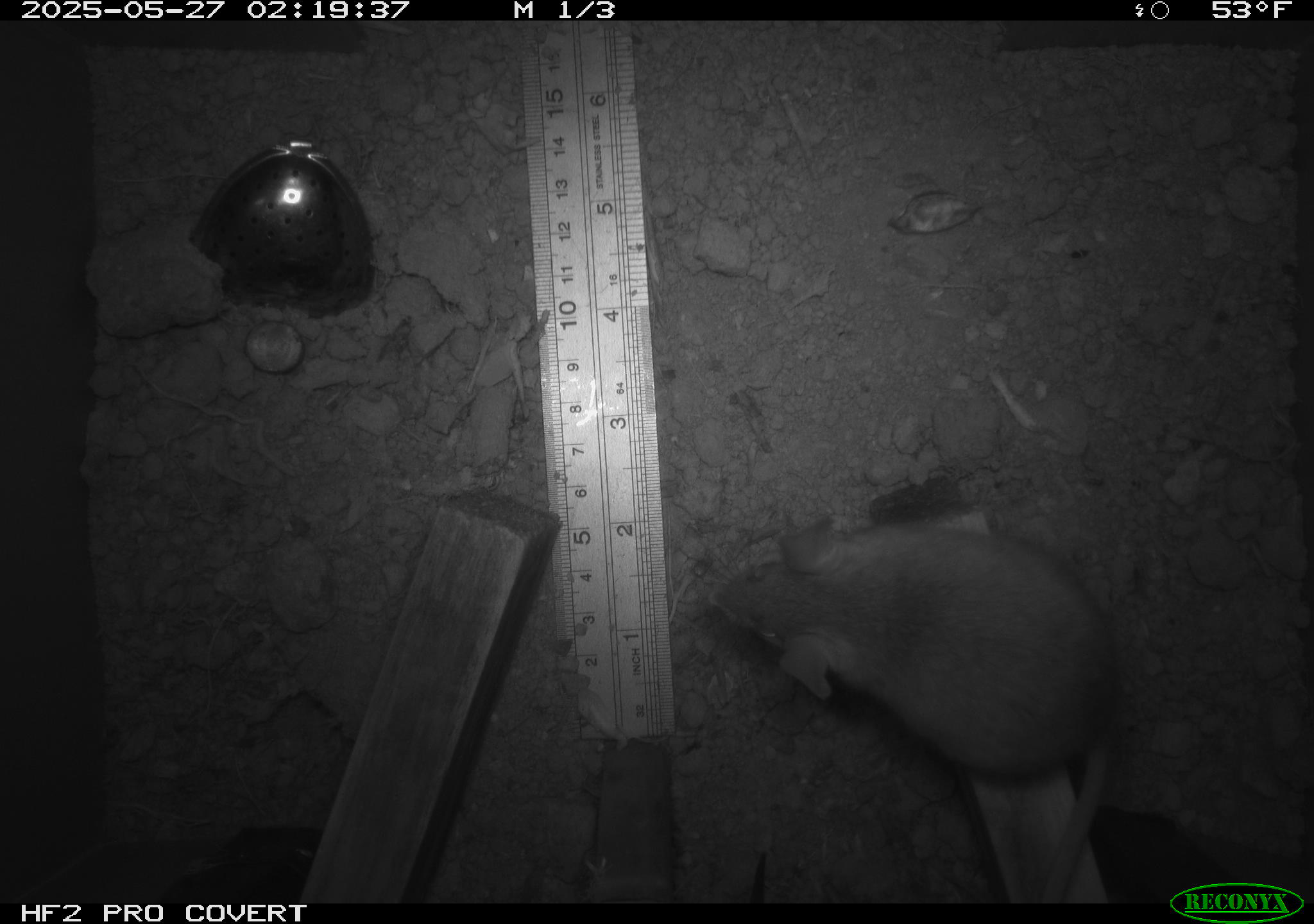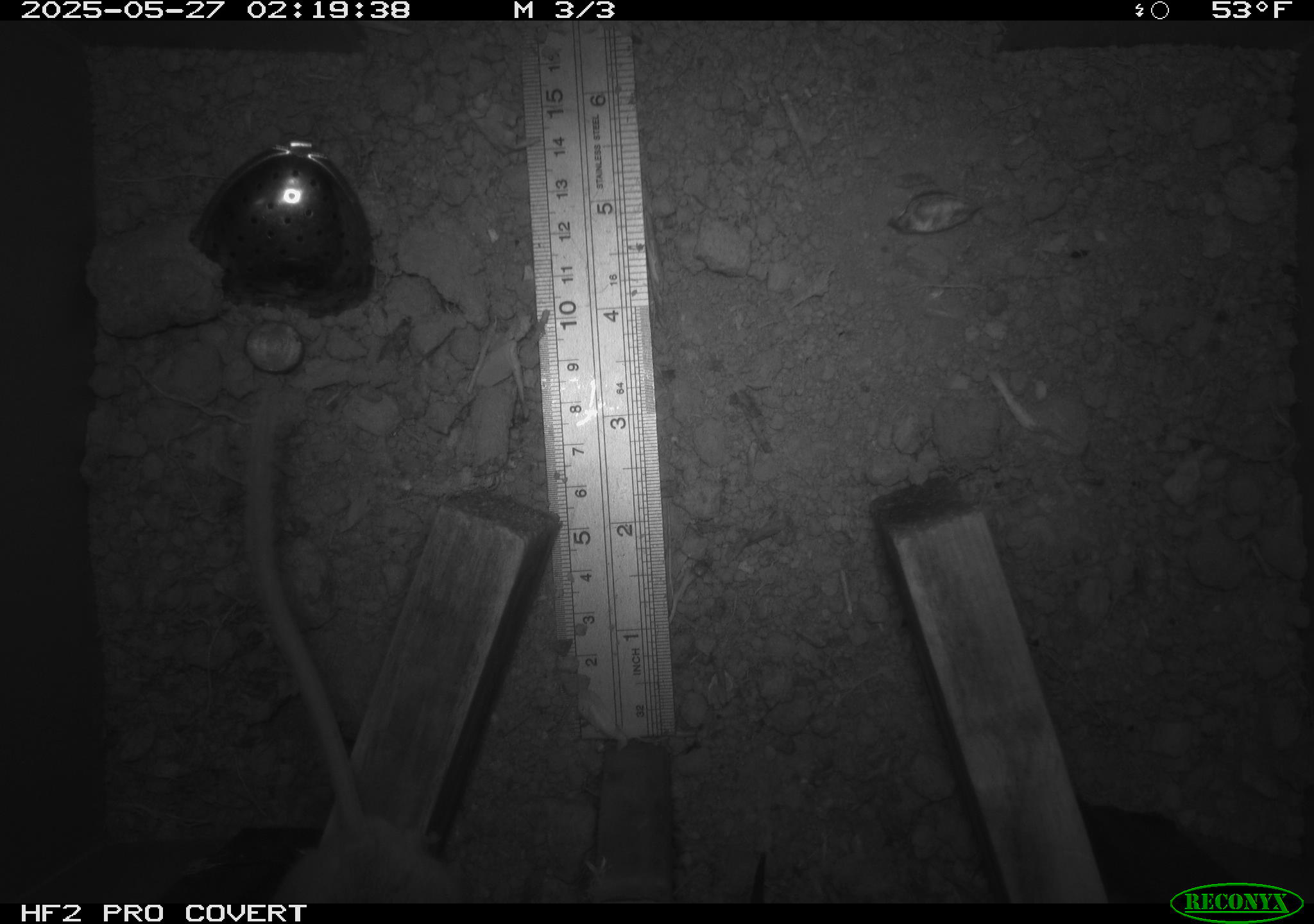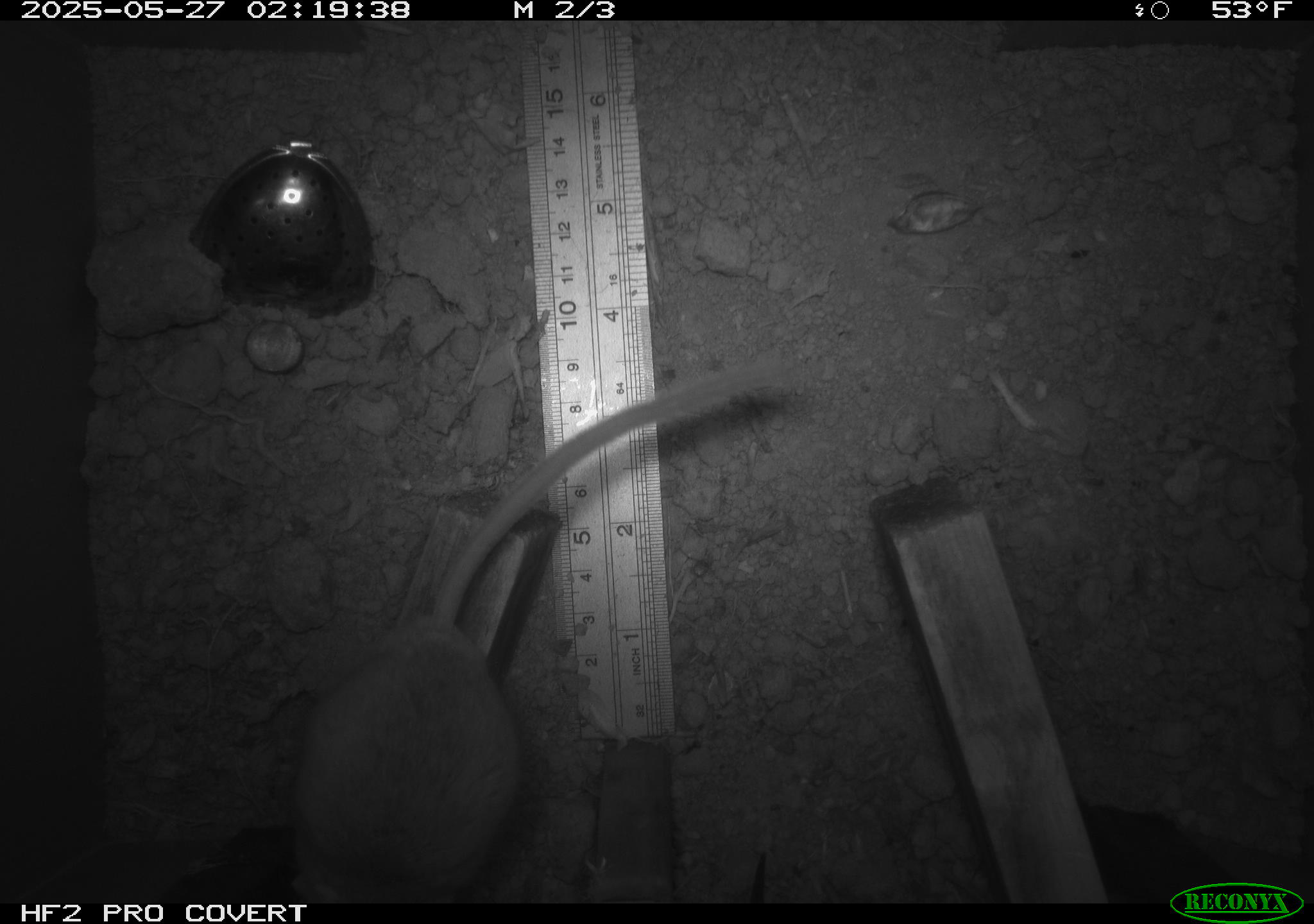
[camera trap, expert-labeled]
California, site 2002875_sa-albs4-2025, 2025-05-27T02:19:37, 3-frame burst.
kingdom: Animalia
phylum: Chordata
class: Mammalia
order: Rodentia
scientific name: Rodentia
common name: mouse species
Mouse species (Rodentia).